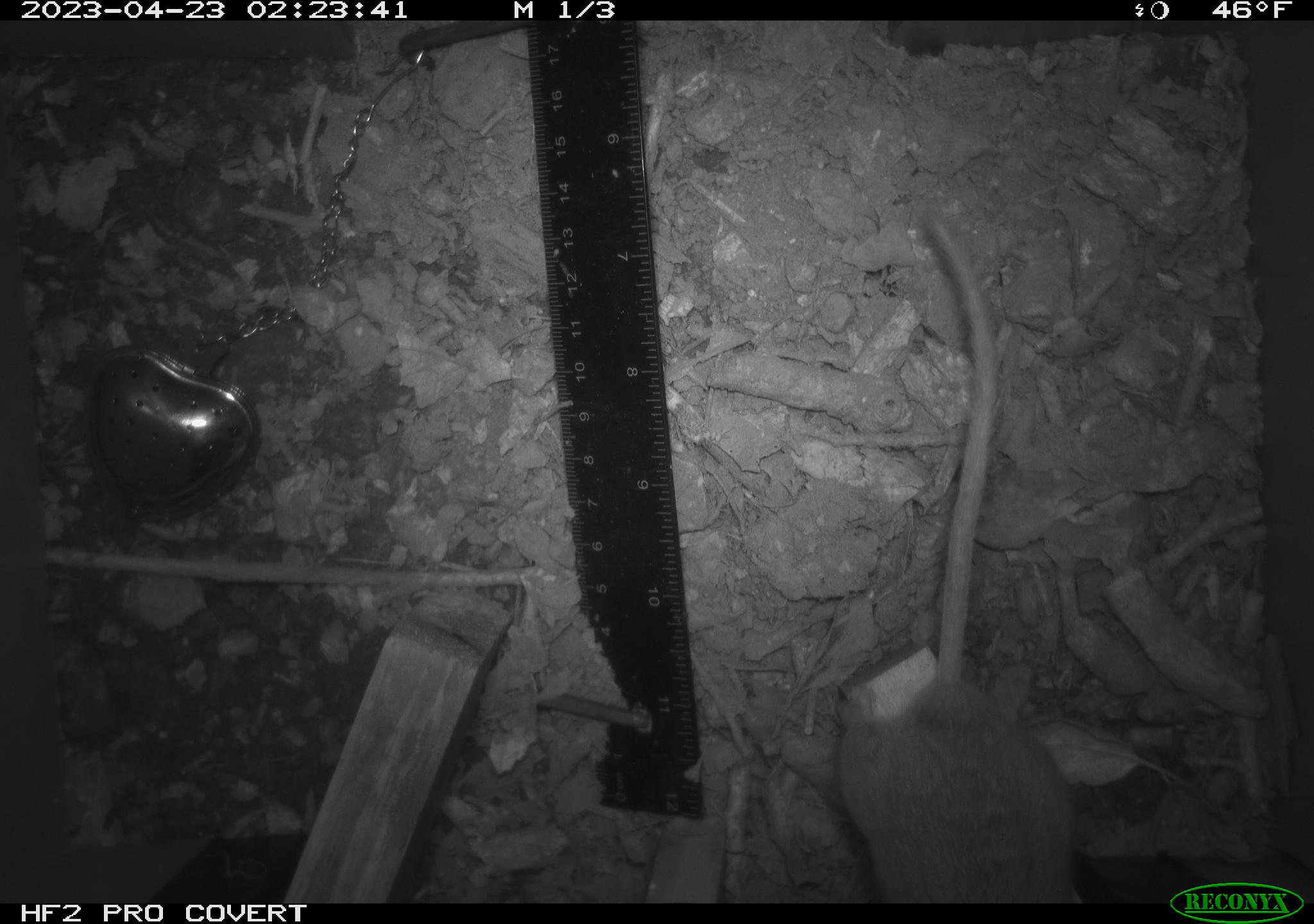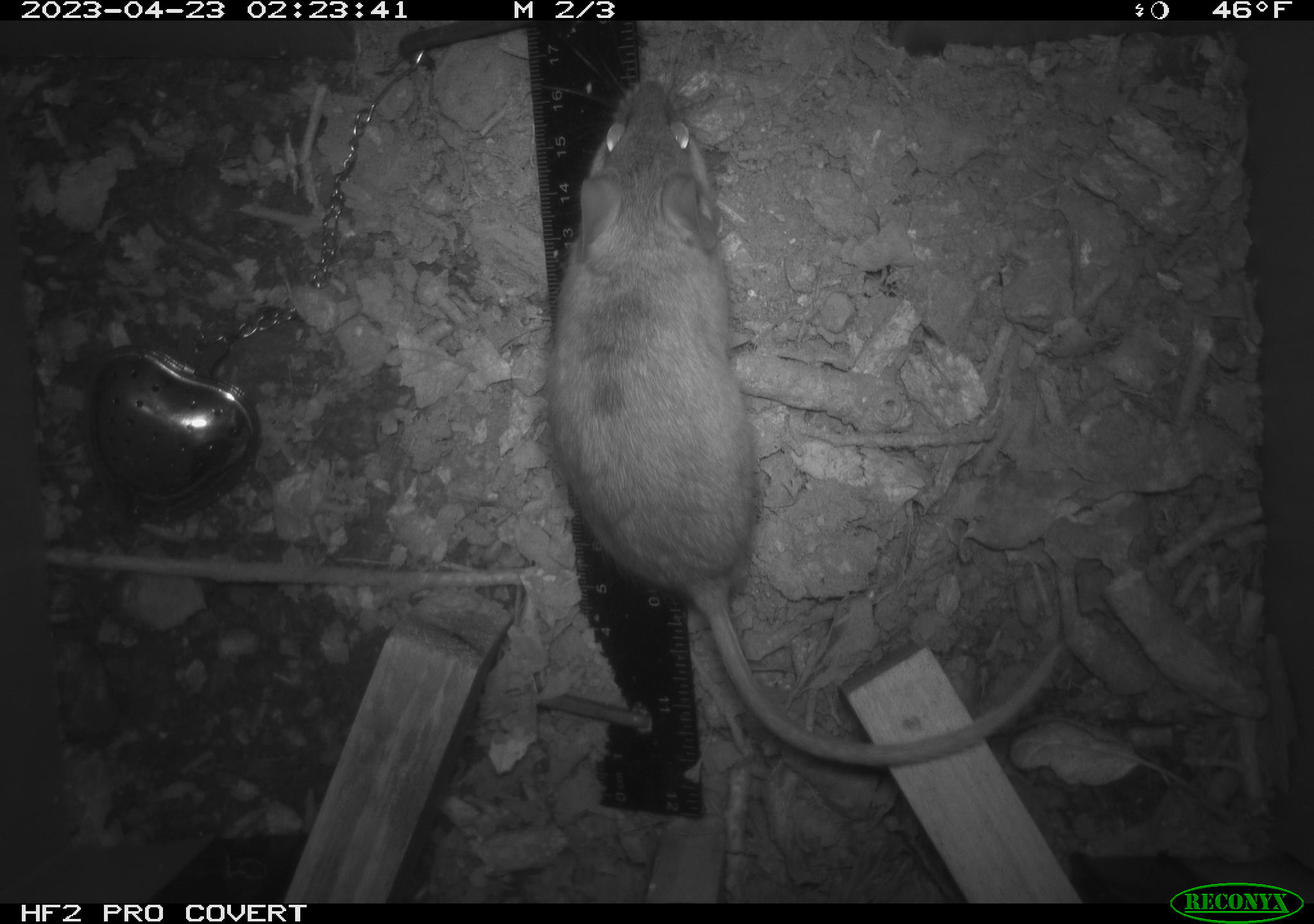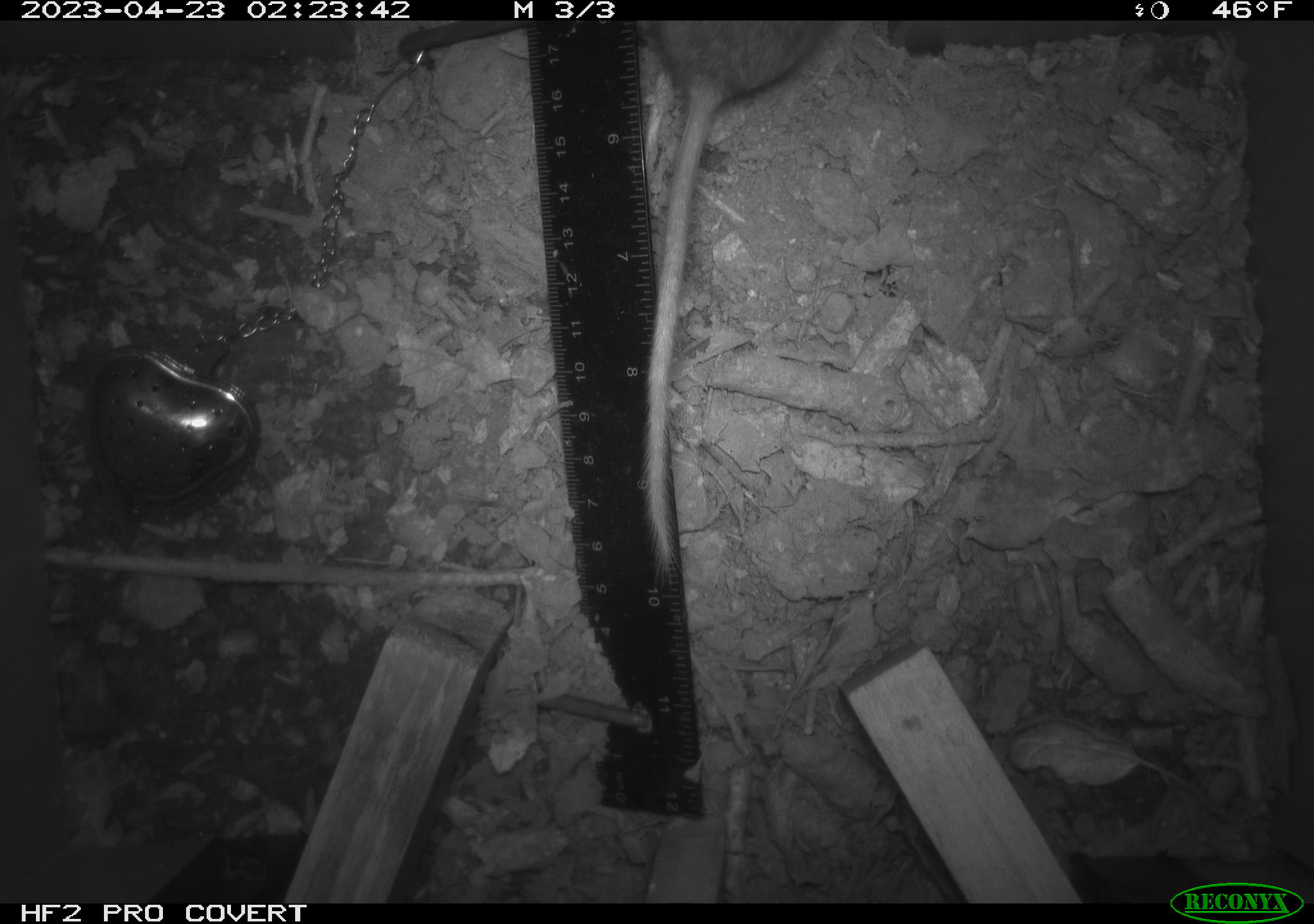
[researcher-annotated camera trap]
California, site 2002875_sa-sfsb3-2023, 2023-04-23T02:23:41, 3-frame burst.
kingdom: Animalia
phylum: Chordata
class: Mammalia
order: Rodentia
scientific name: Rodentia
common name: mouse species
Mouse species (Rodentia).